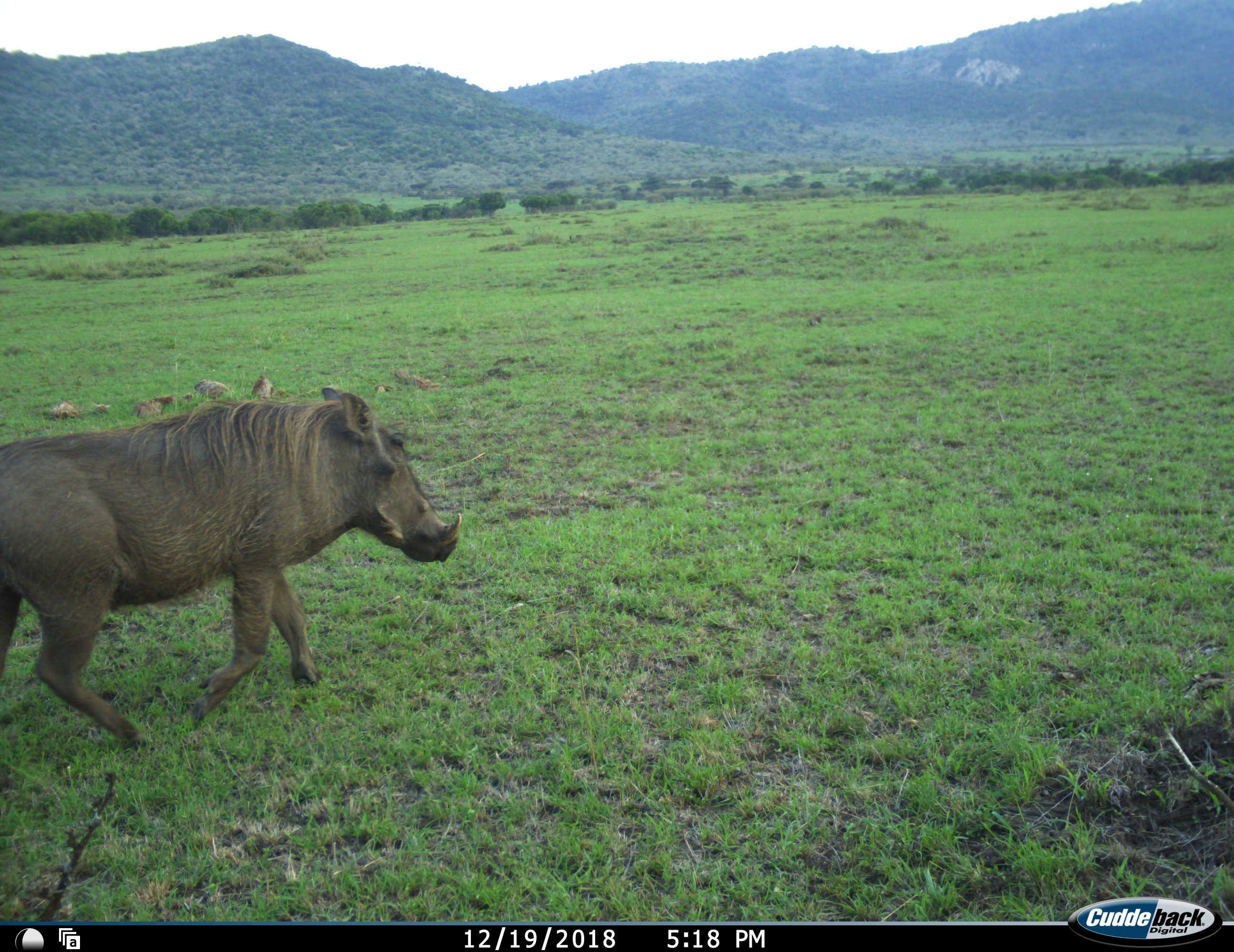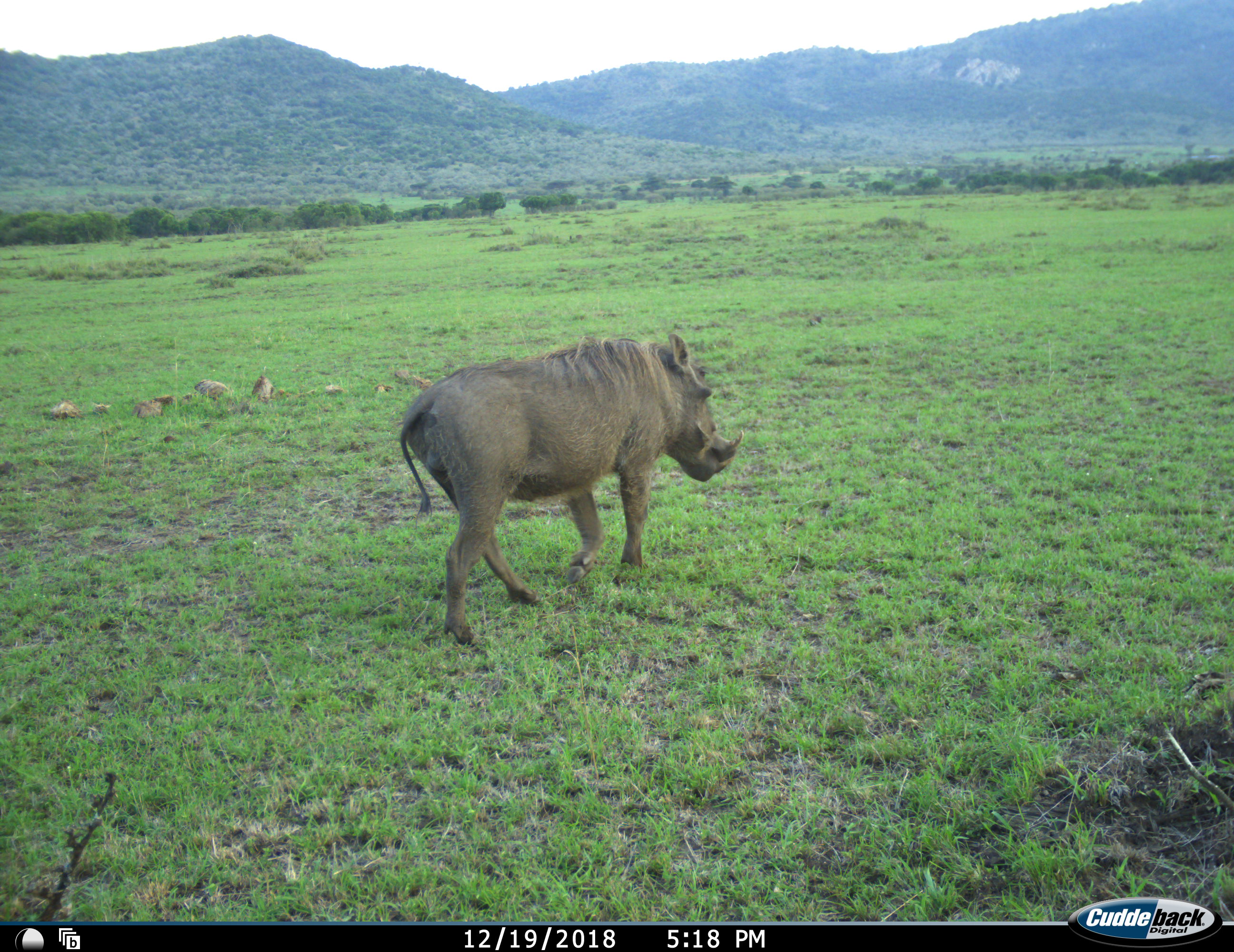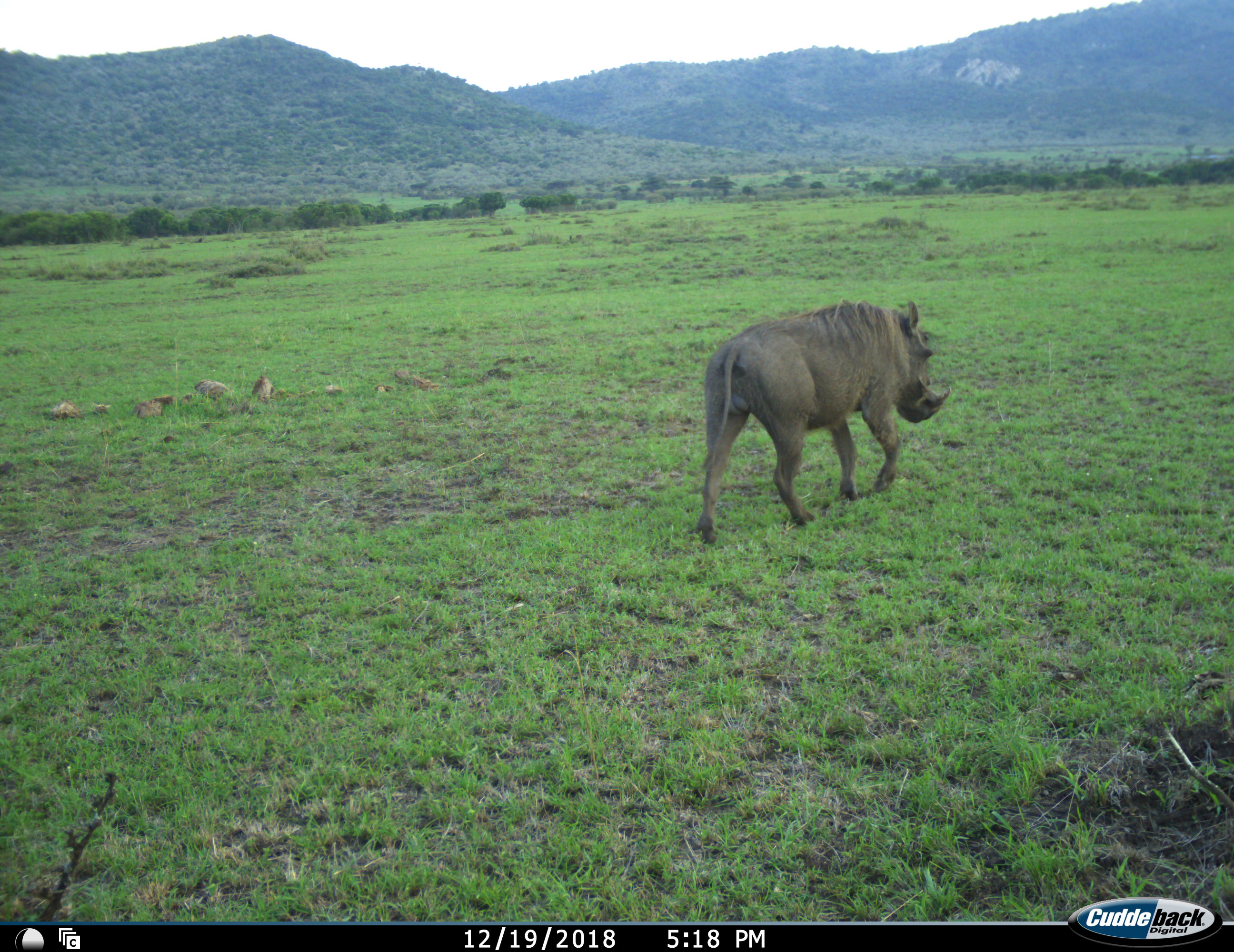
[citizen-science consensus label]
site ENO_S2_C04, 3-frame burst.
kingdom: Animalia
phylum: Chordata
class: Mammalia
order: Artiodactyla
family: Suidae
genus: Phacochoerus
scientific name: Phacochoerus africanus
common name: warthog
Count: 1.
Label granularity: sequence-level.